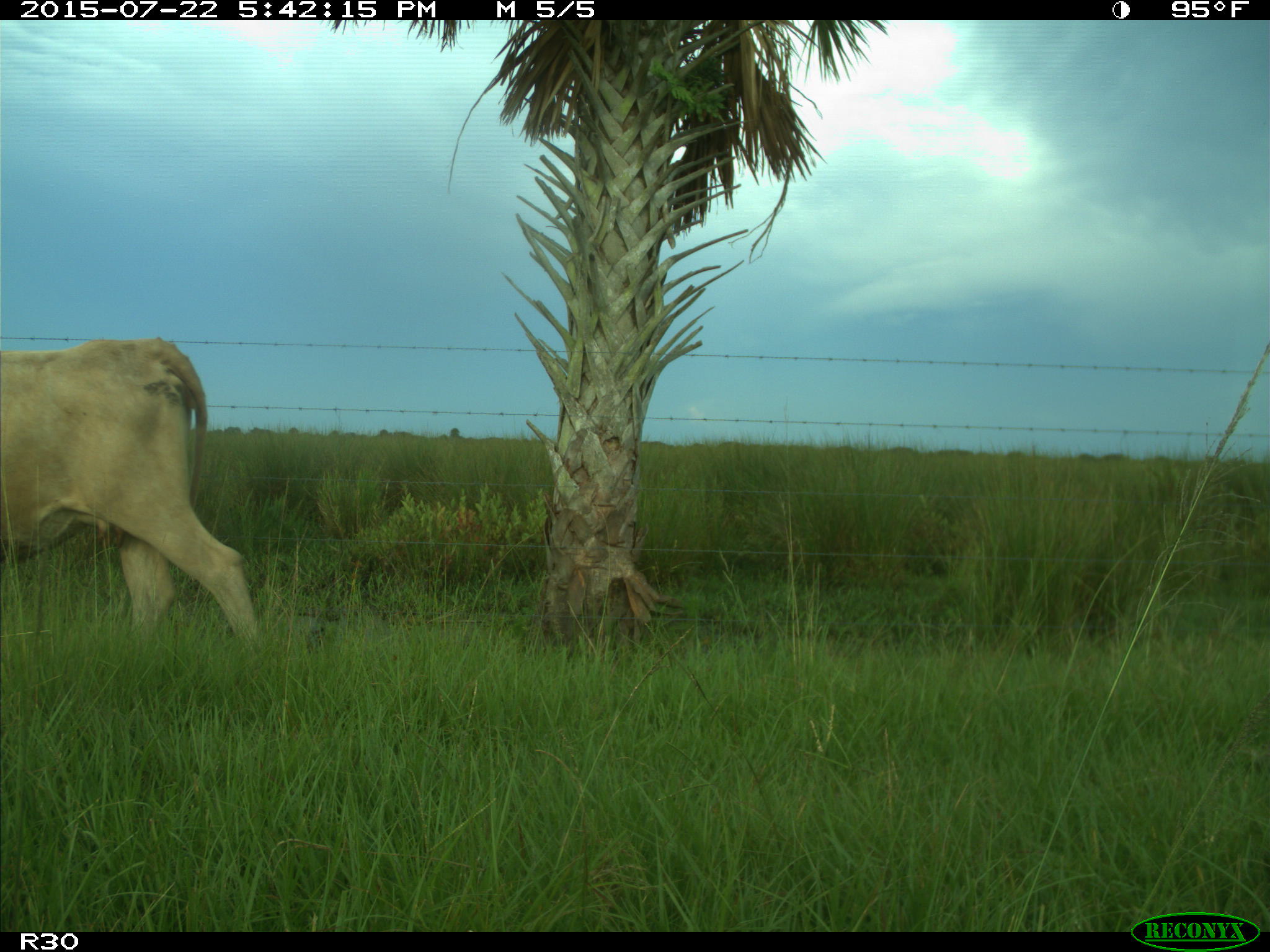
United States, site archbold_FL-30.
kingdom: Animalia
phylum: Chordata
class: Mammalia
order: Artiodactyla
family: Bovidae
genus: Bos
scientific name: Bos taurus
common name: domestic cow